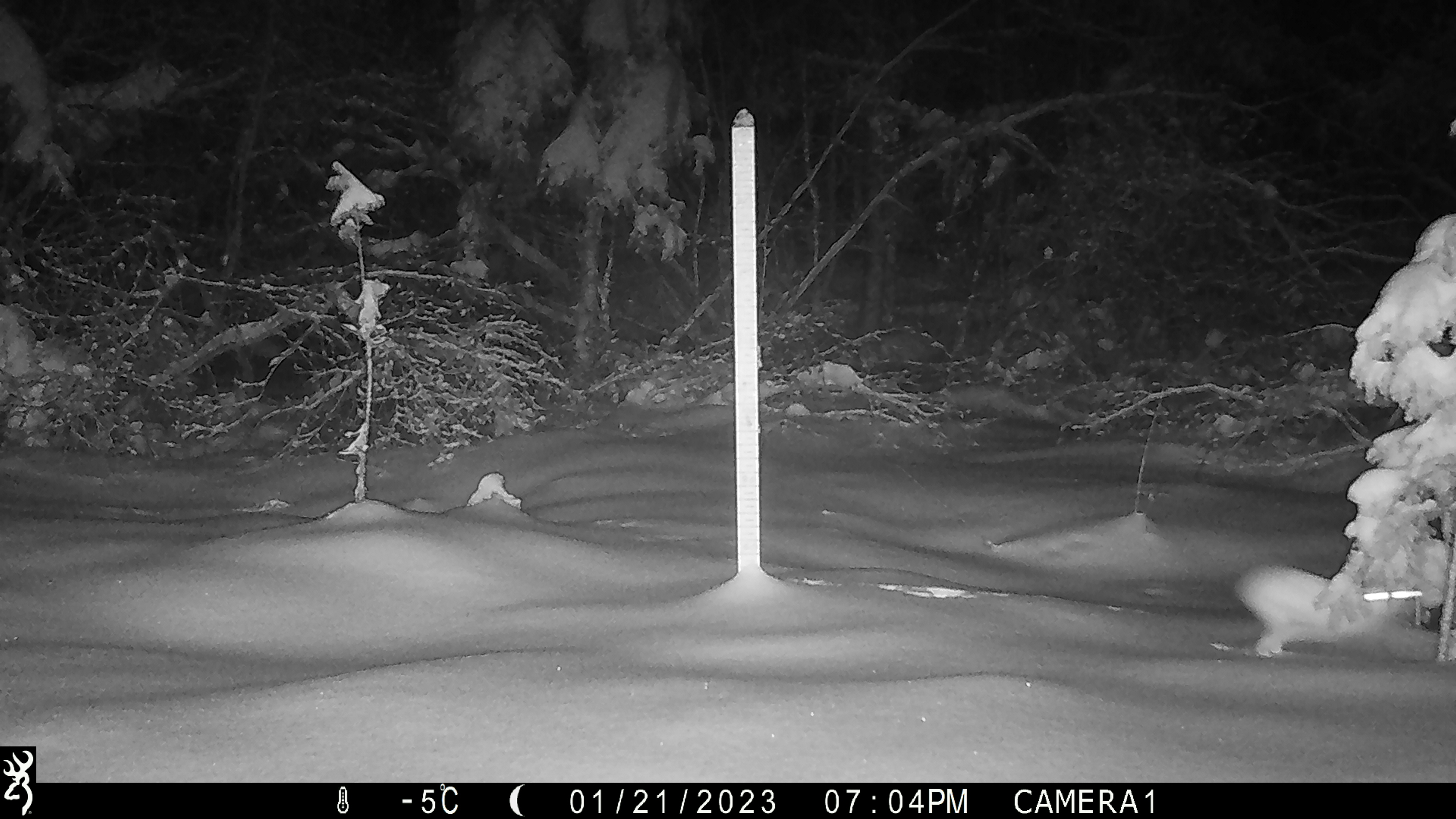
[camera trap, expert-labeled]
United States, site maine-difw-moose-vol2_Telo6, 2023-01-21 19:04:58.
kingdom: Animalia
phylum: Chordata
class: Mammalia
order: Lagomorpha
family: Leporidae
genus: Lepus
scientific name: Lepus americanus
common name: snowshoe hare